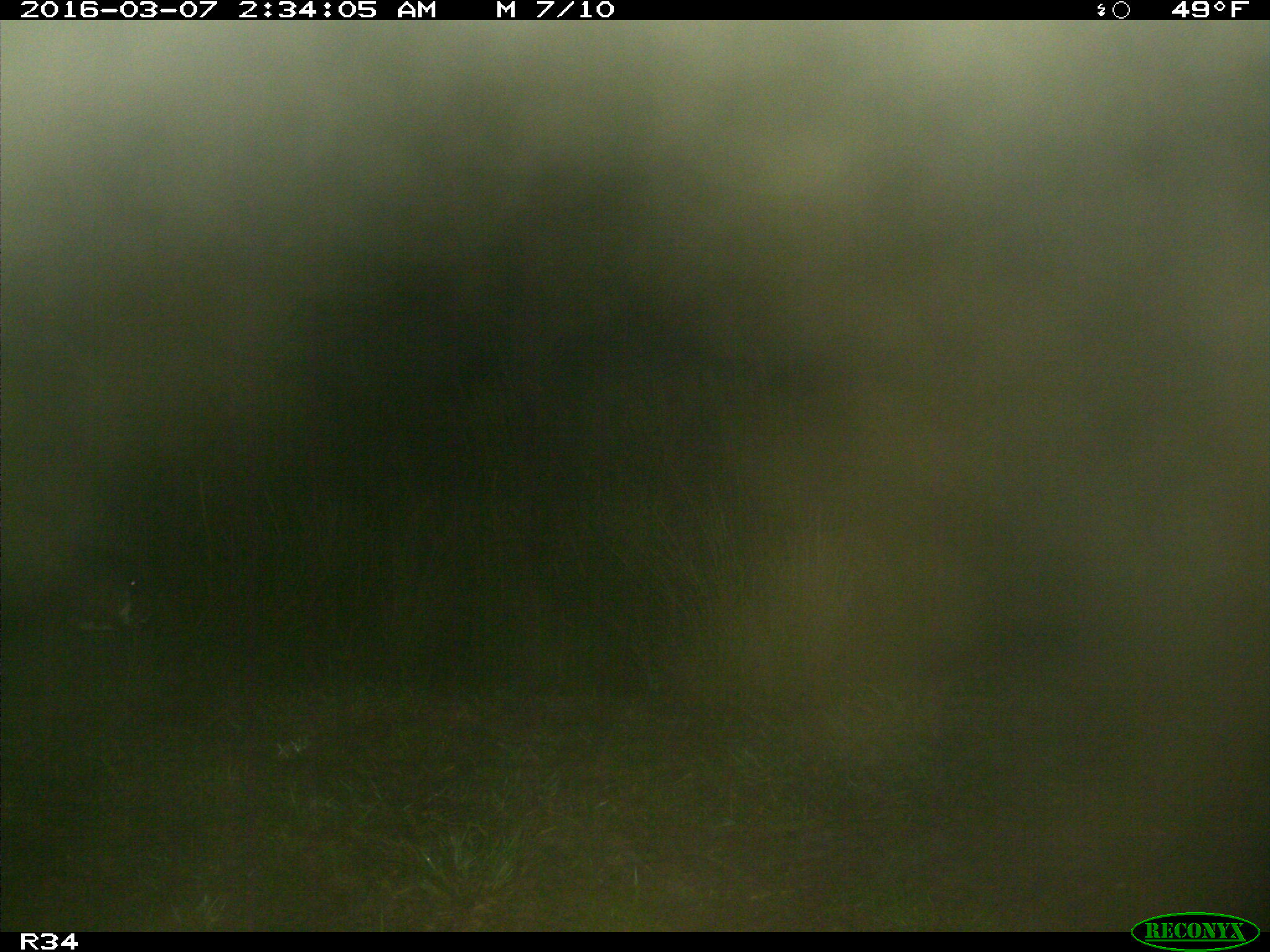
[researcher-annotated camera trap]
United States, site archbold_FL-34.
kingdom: Animalia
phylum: Chordata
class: Mammalia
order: Artiodactyla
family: Bovidae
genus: Bos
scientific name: Bos taurus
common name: domestic cow